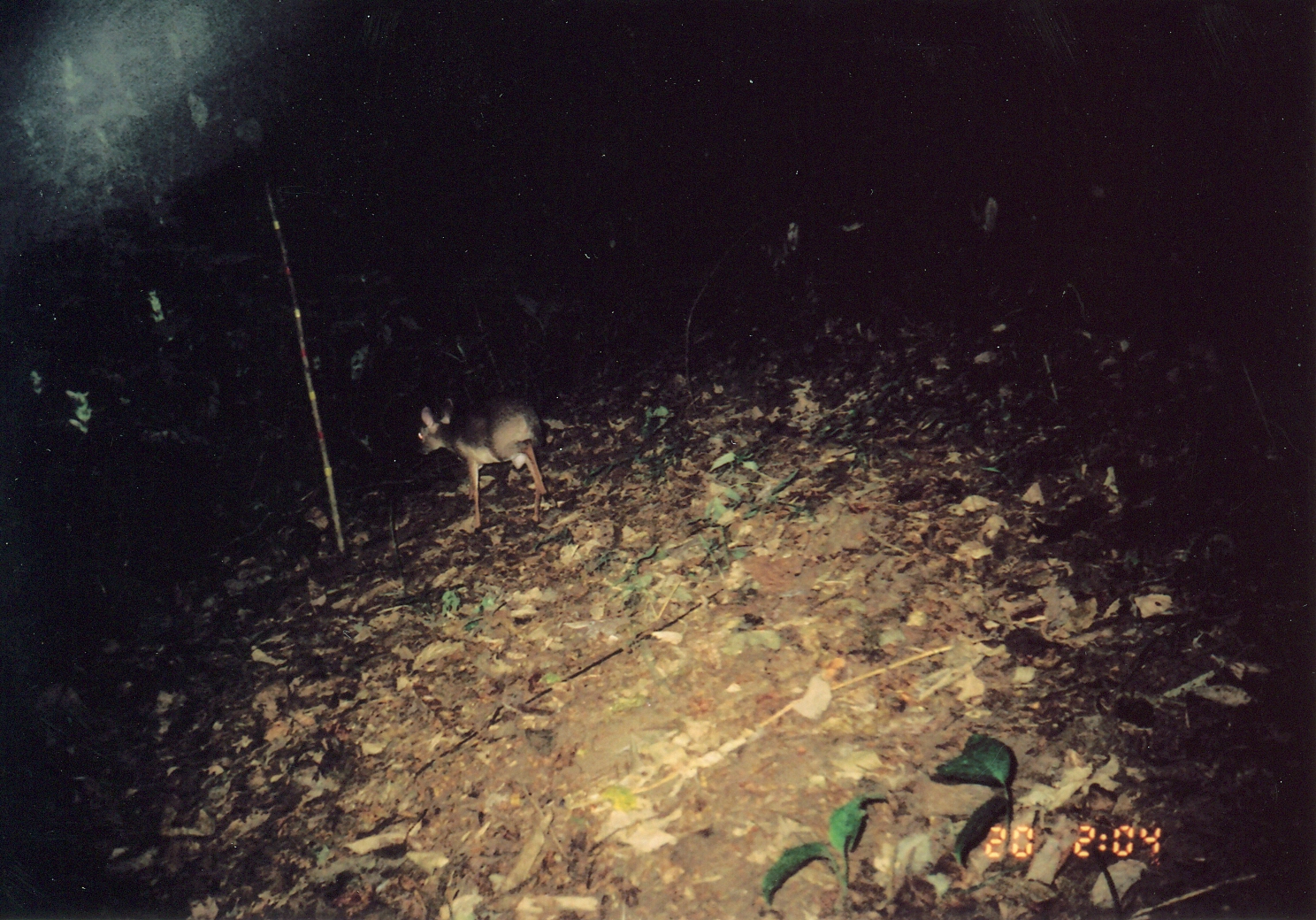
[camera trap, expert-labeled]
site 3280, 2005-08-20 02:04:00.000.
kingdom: Animalia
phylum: Chordata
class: Mammalia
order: Artiodactyla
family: Bovidae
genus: Nesotragus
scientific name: Nesotragus moschatus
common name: suni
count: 1